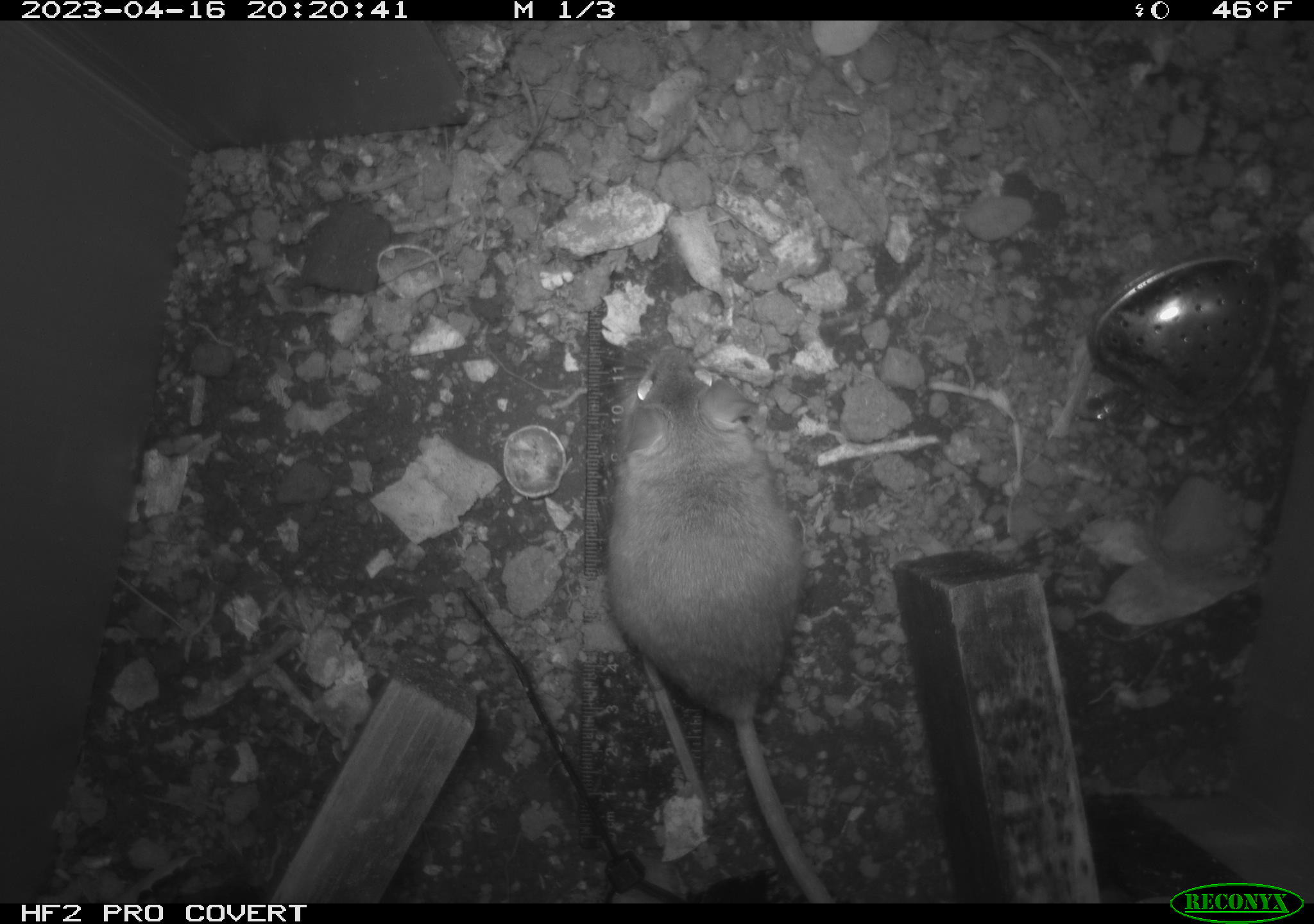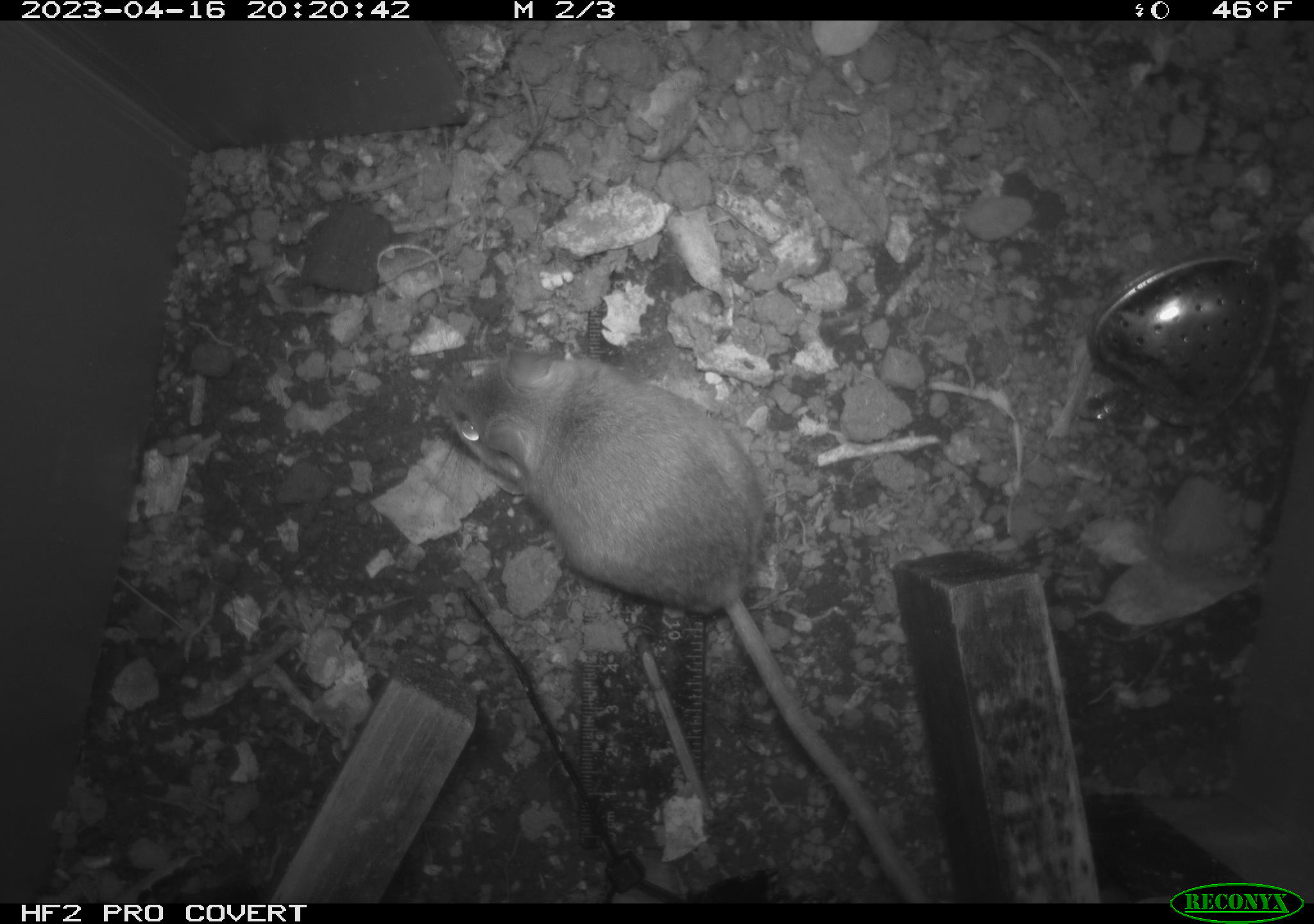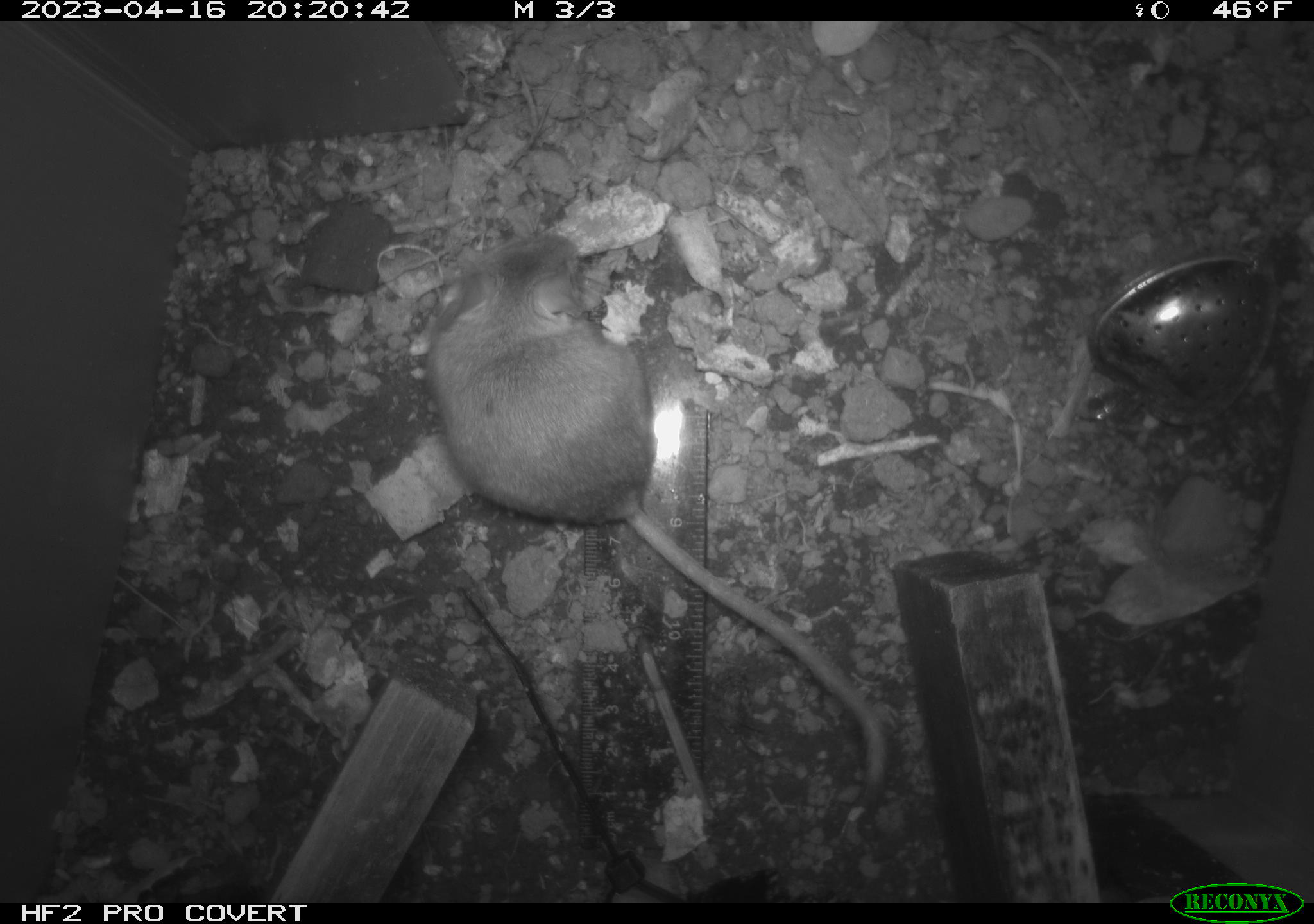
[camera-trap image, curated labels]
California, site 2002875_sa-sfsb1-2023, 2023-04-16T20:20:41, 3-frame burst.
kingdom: Animalia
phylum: Chordata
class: Mammalia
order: Rodentia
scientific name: Rodentia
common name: mouse species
Mouse species (Rodentia).